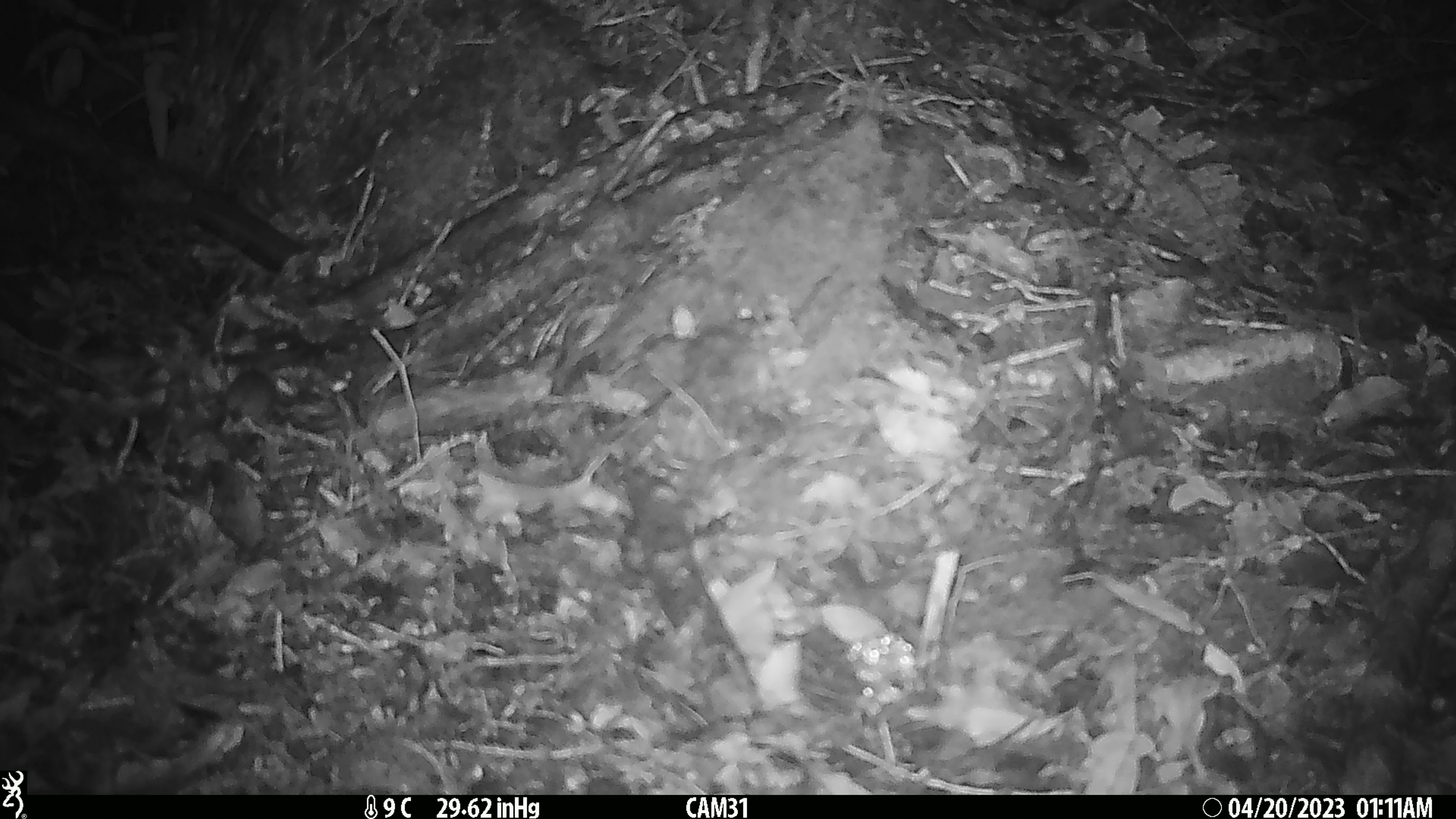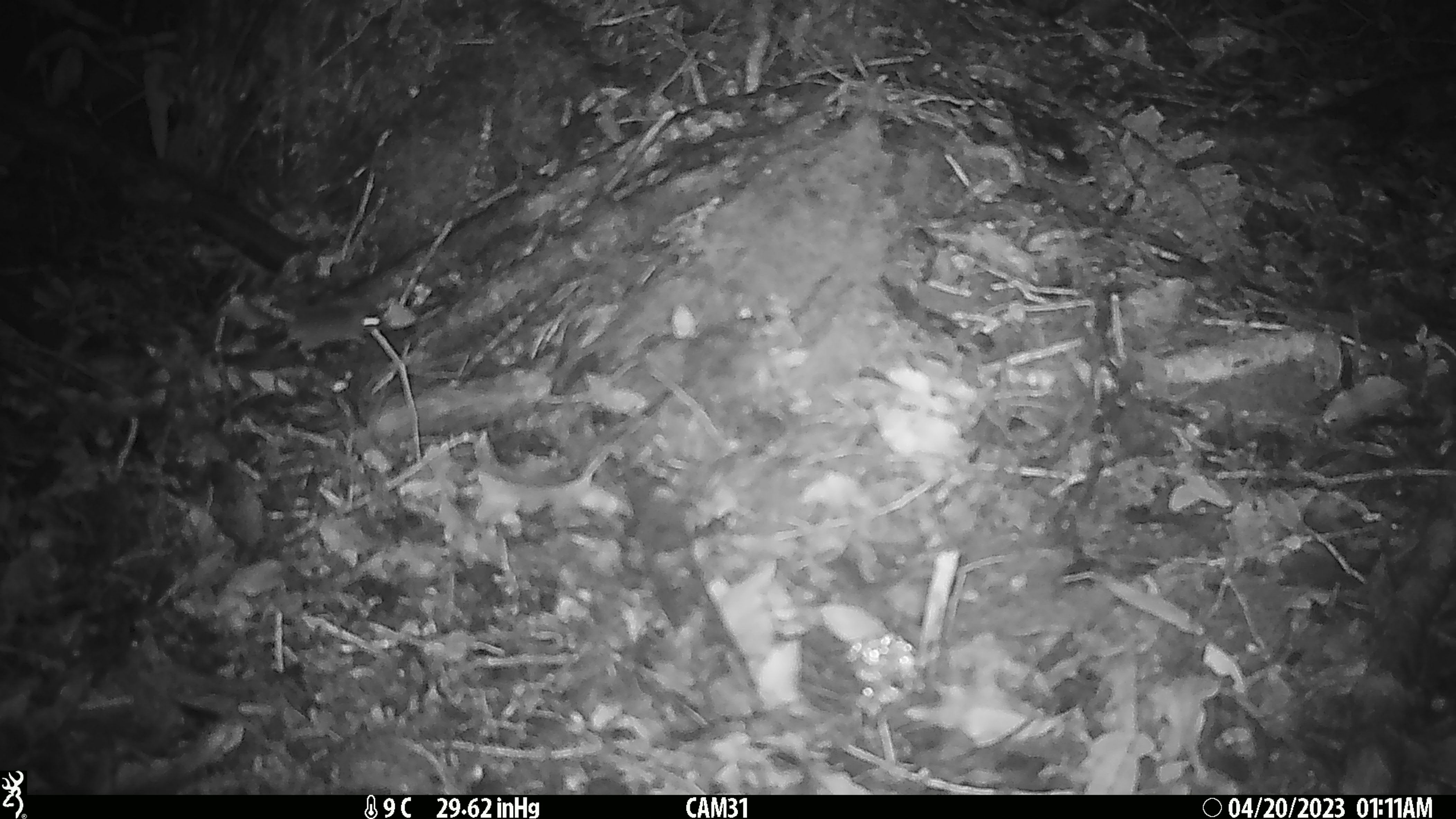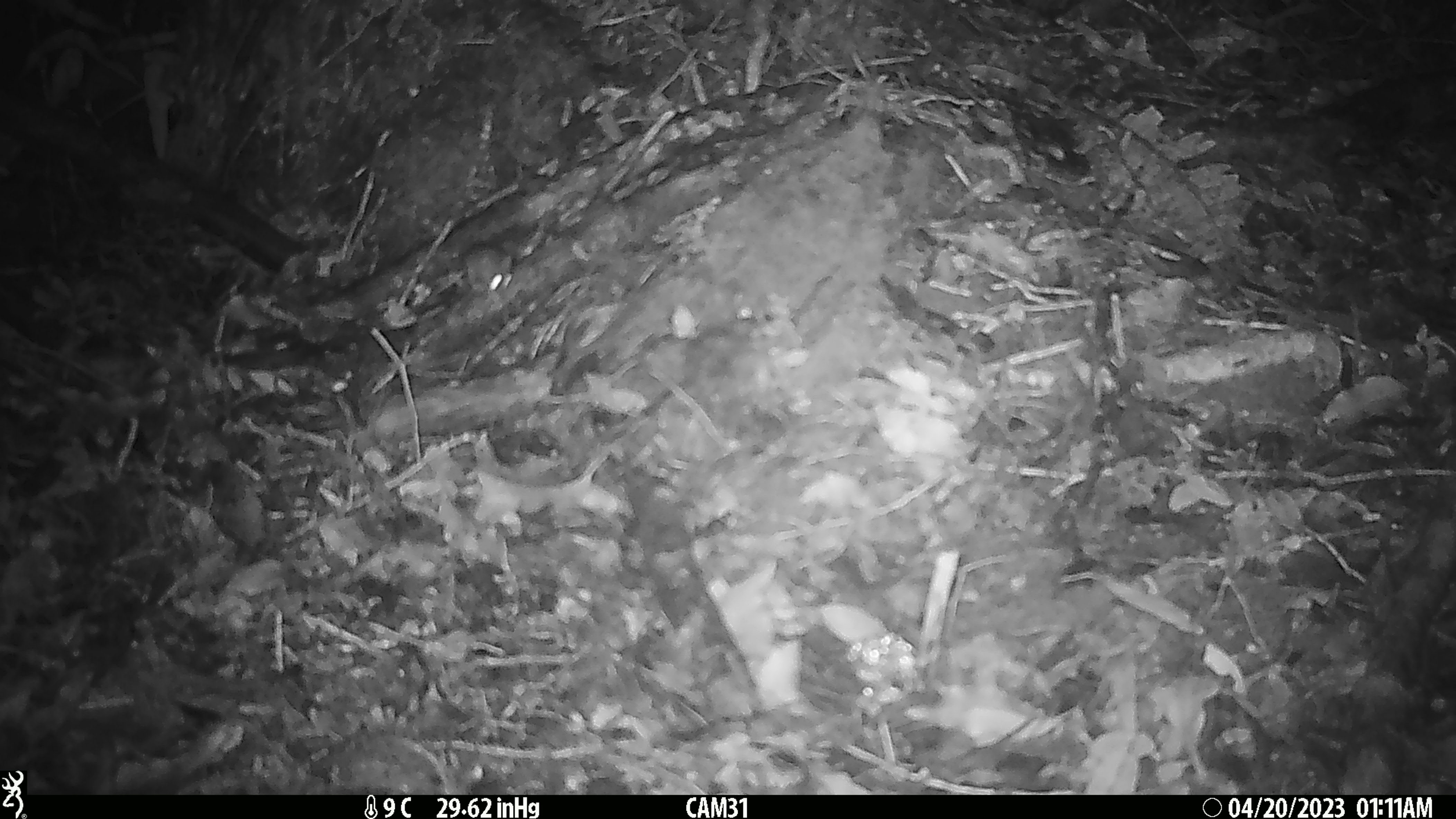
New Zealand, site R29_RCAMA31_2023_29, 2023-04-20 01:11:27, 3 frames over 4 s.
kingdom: Animalia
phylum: Chordata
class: Mammalia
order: Rodentia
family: Muridae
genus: Mus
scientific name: Mus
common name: mouse